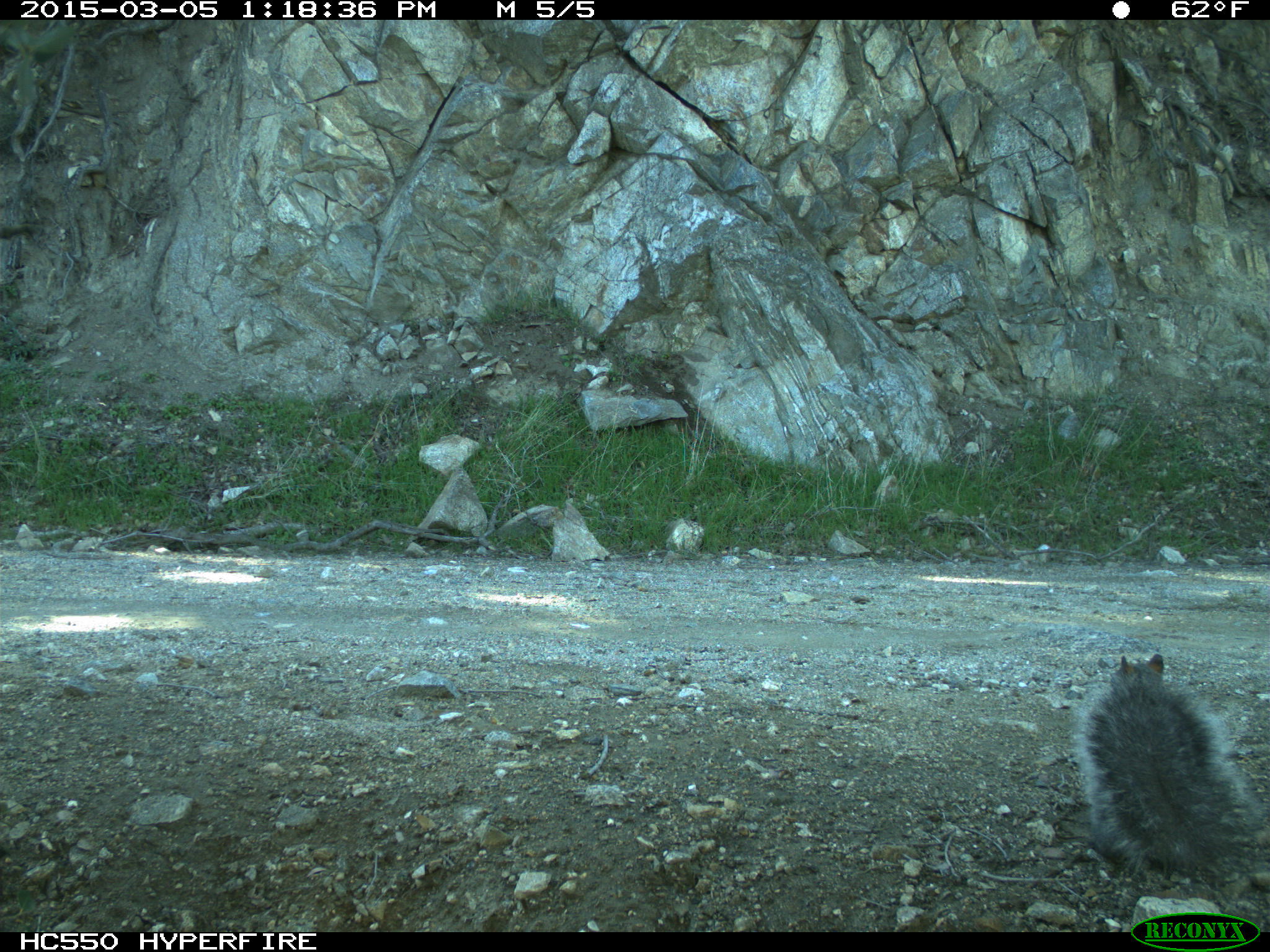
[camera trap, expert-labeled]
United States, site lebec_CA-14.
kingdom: Animalia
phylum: Chordata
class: Mammalia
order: Rodentia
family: Sciuridae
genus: Sciurus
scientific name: Sciurus carolinensis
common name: eastern gray squirrel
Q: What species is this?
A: Sciurus carolinensis (eastern gray squirrel).